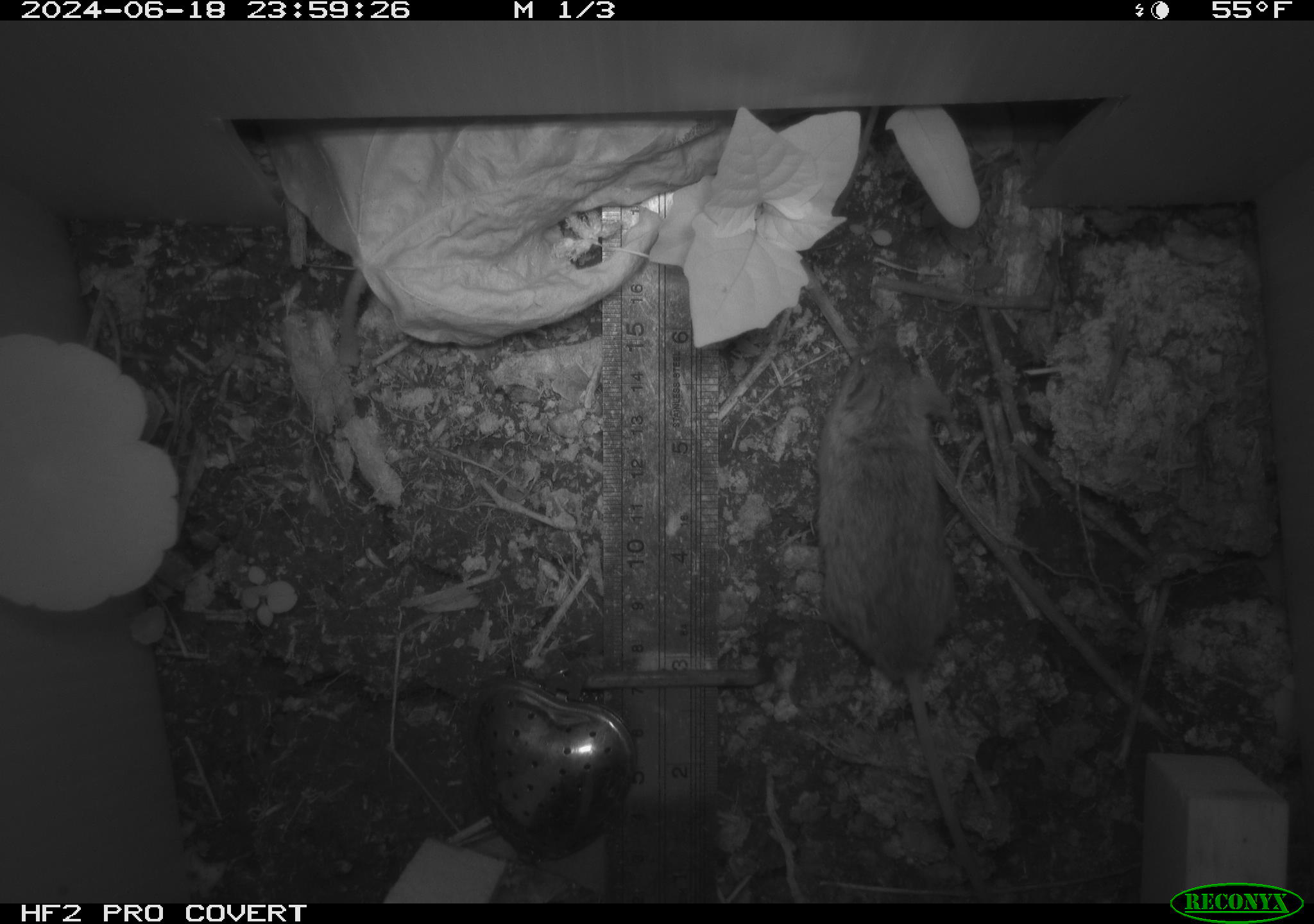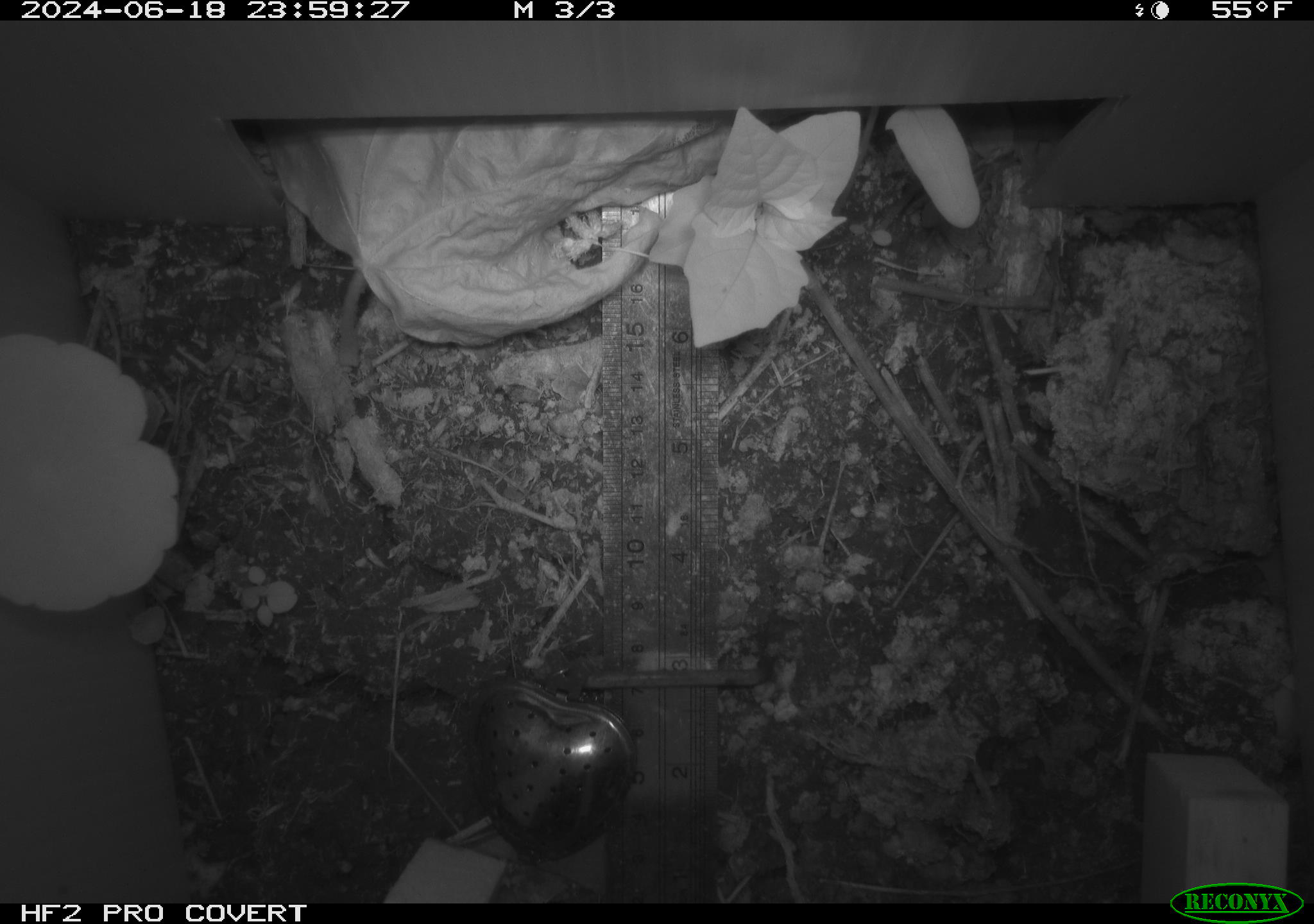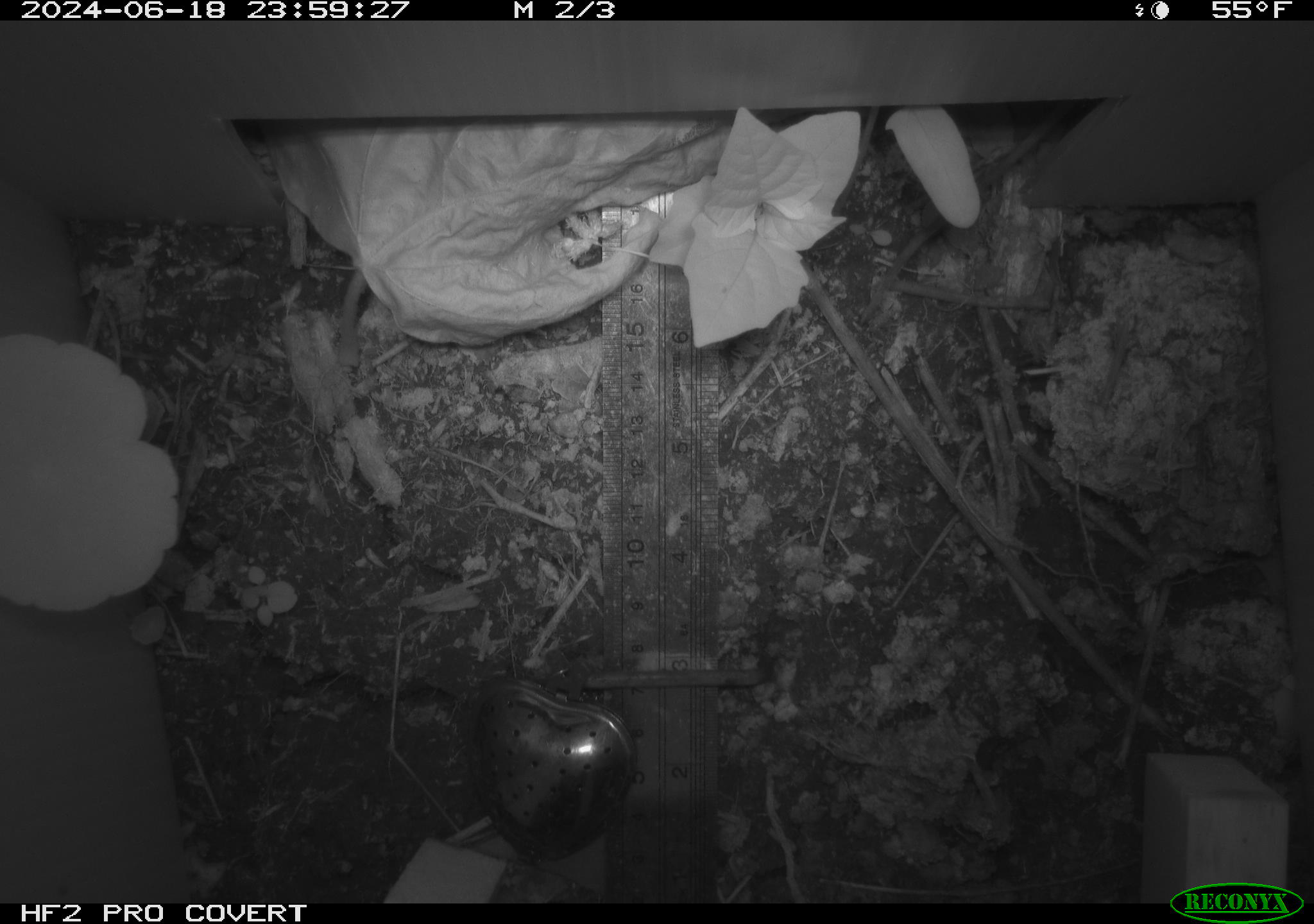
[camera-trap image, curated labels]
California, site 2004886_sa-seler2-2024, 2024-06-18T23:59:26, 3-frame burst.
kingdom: Animalia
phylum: Chordata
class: Mammalia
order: Rodentia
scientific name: Rodentia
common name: mouse species